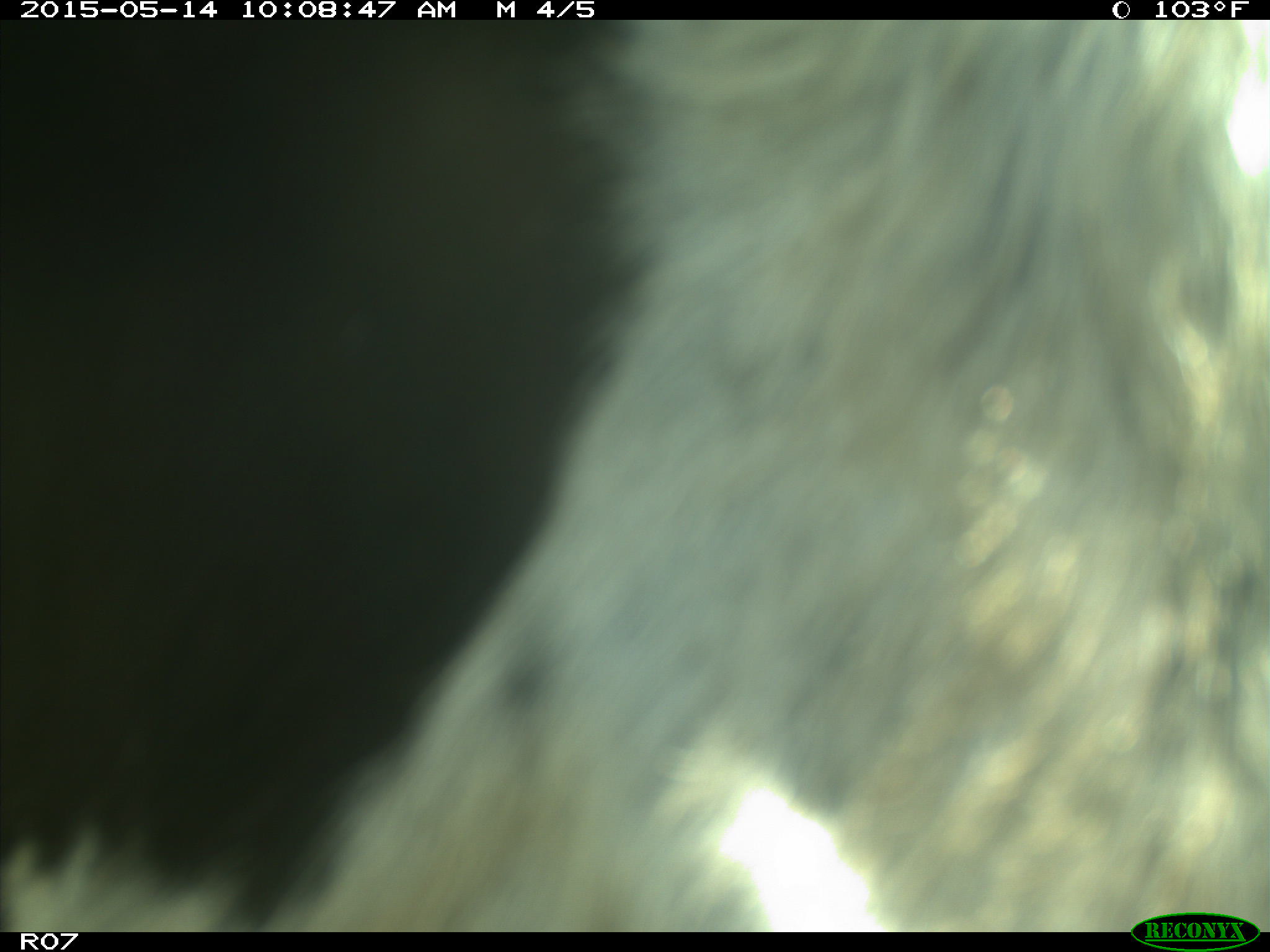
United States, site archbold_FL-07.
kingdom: Animalia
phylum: Chordata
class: Mammalia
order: Artiodactyla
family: Bovidae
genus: Bos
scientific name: Bos taurus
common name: domestic cow